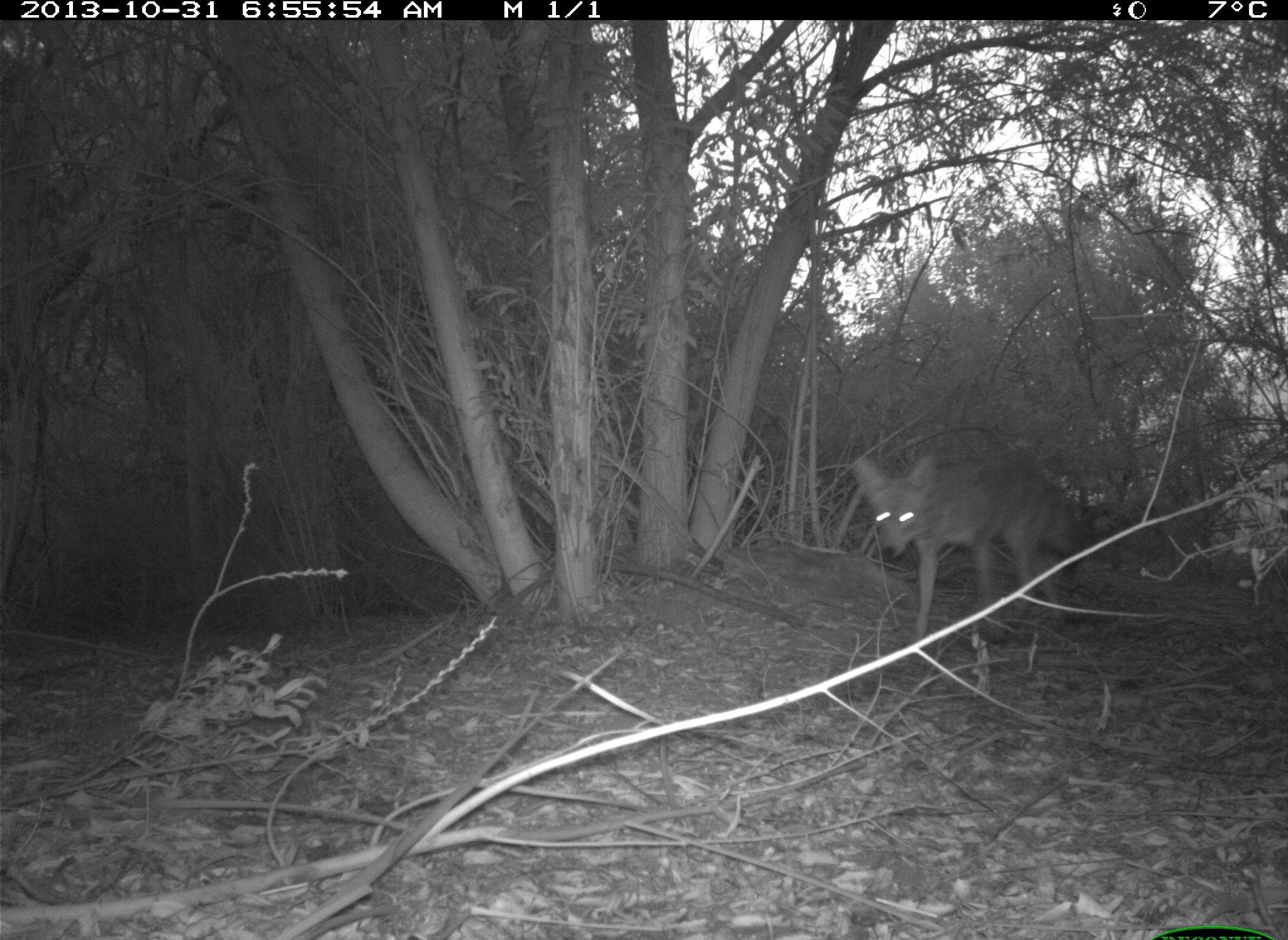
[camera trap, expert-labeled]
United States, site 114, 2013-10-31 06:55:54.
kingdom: Animalia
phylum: Chordata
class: Mammalia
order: Carnivora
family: Canidae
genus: Canis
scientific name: Canis latrans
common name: coyote